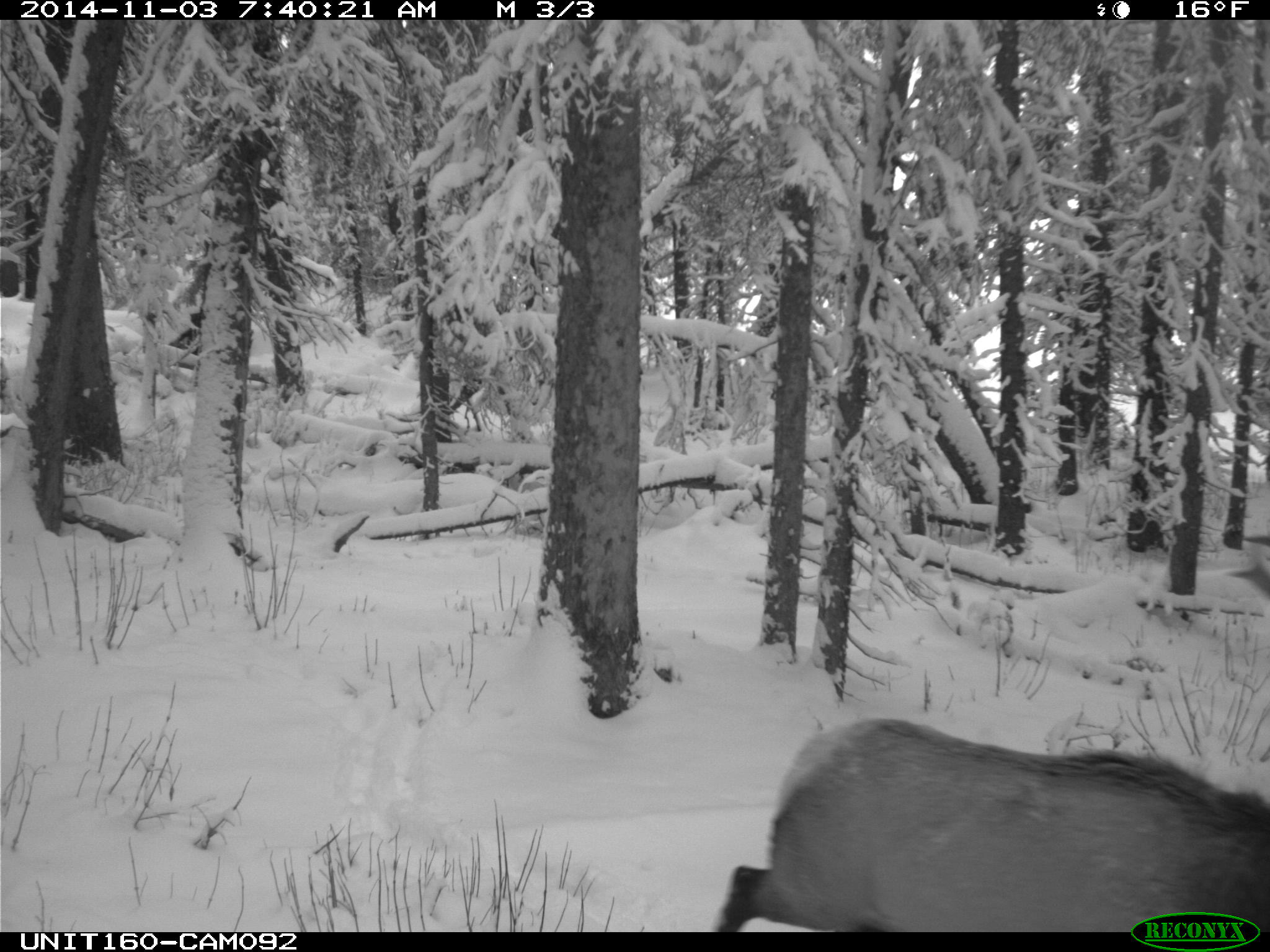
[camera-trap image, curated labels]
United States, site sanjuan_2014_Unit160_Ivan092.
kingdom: Animalia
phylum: Chordata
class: Mammalia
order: Artiodactyla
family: Cervidae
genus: Cervus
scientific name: Cervus elaphus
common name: red deer